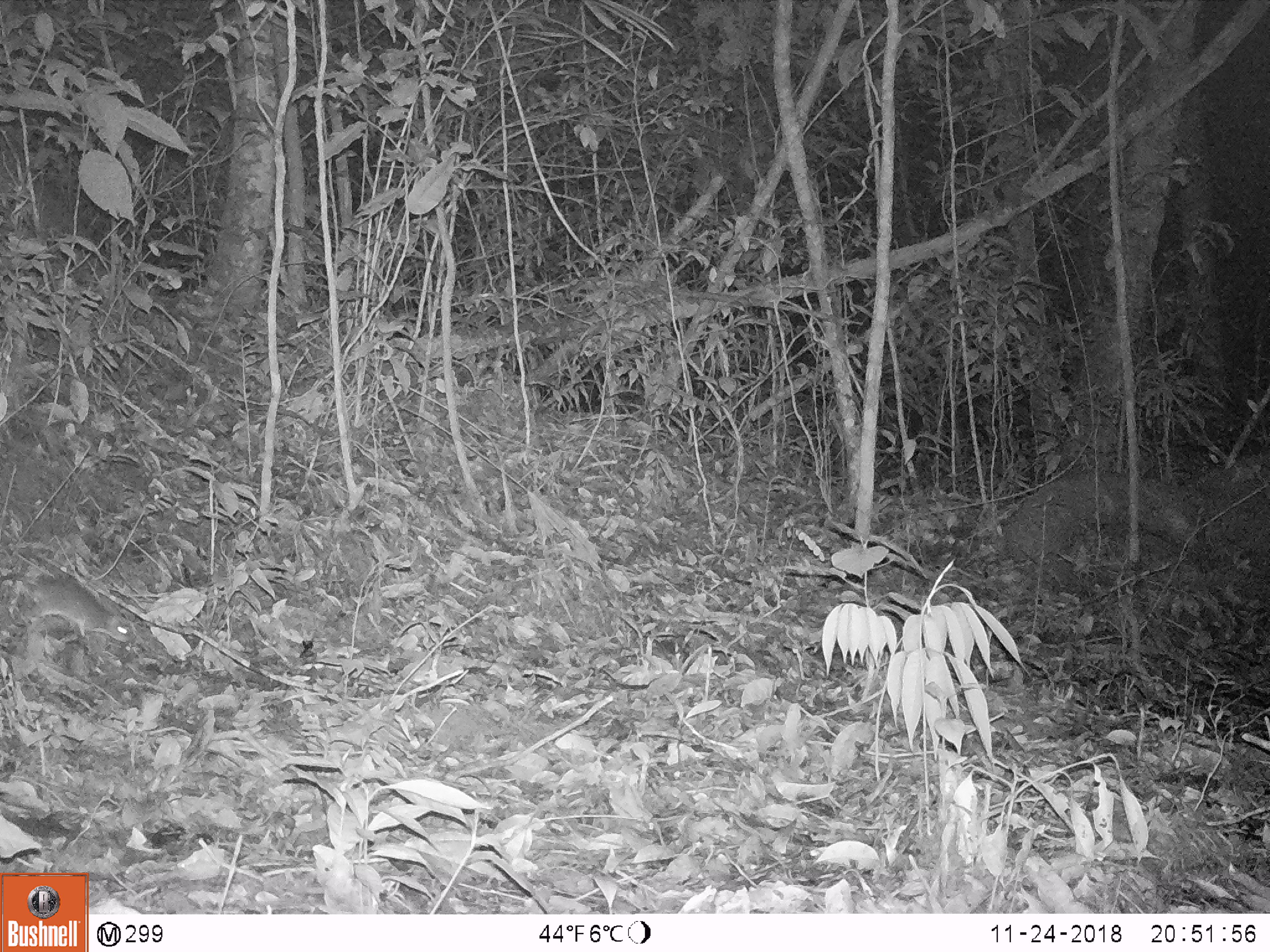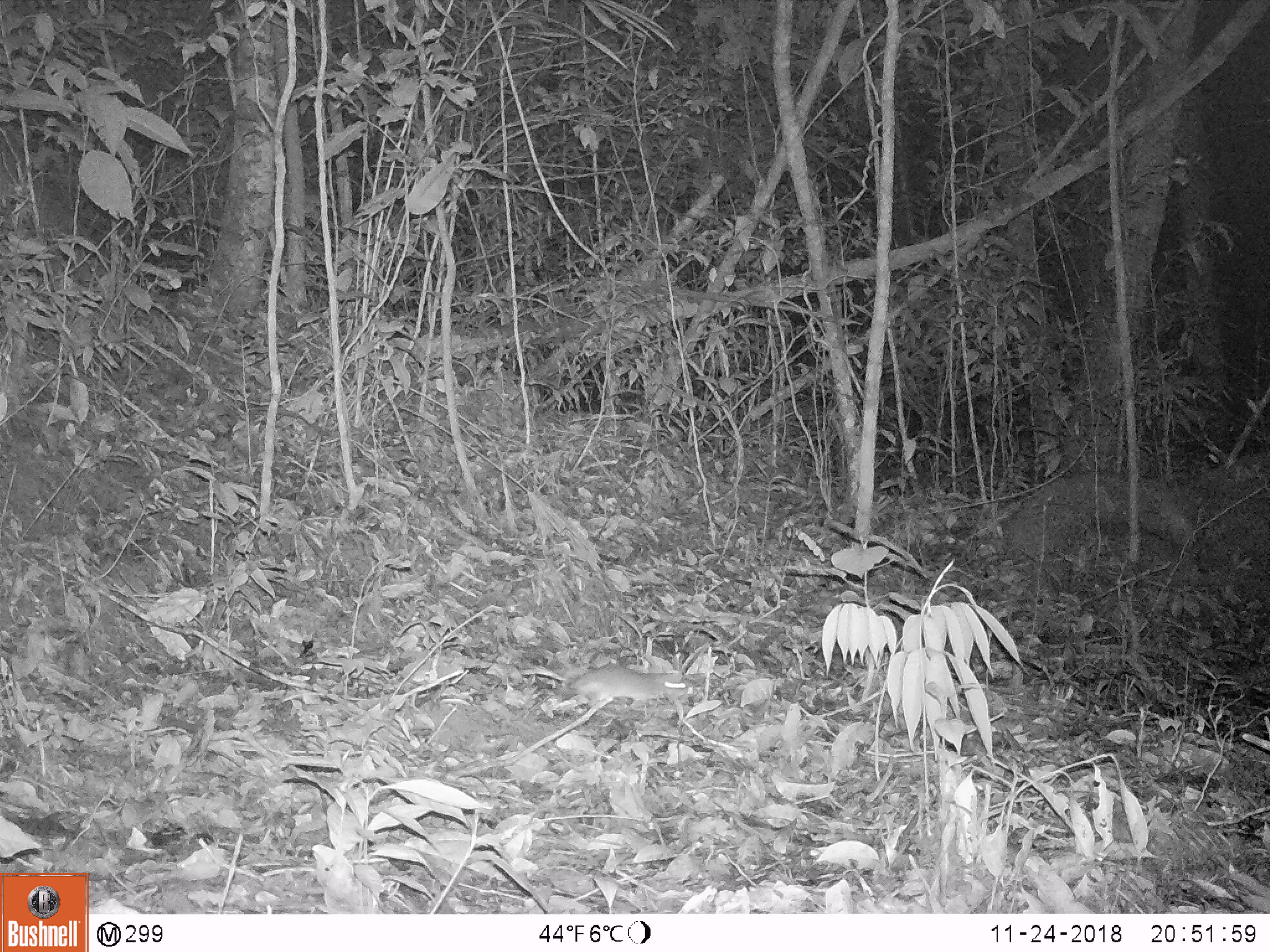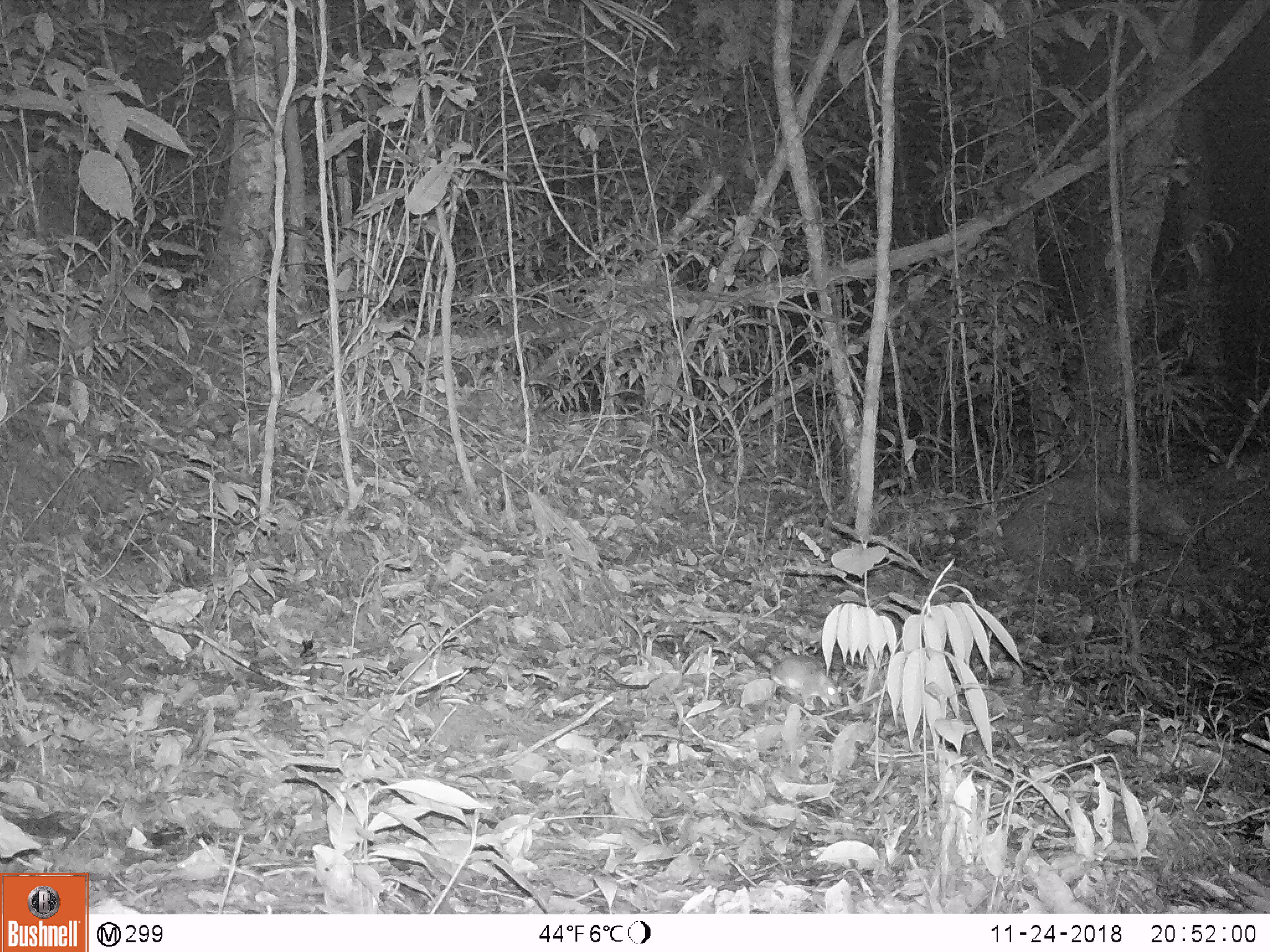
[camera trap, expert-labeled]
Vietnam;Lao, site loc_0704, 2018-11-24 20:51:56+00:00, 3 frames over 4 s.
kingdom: Animalia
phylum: Chordata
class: Mammalia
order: Rodentia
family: Muridae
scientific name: Muridae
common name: old-world mice and rats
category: unidentified murid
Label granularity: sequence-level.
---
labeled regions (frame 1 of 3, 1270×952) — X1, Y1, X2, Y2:
unidentified murid: 0, 576, 129, 644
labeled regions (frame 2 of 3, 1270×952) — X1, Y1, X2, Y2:
unidentified murid: 527, 661, 691, 714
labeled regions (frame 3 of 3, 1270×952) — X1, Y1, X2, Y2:
unidentified murid: 736, 642, 841, 711